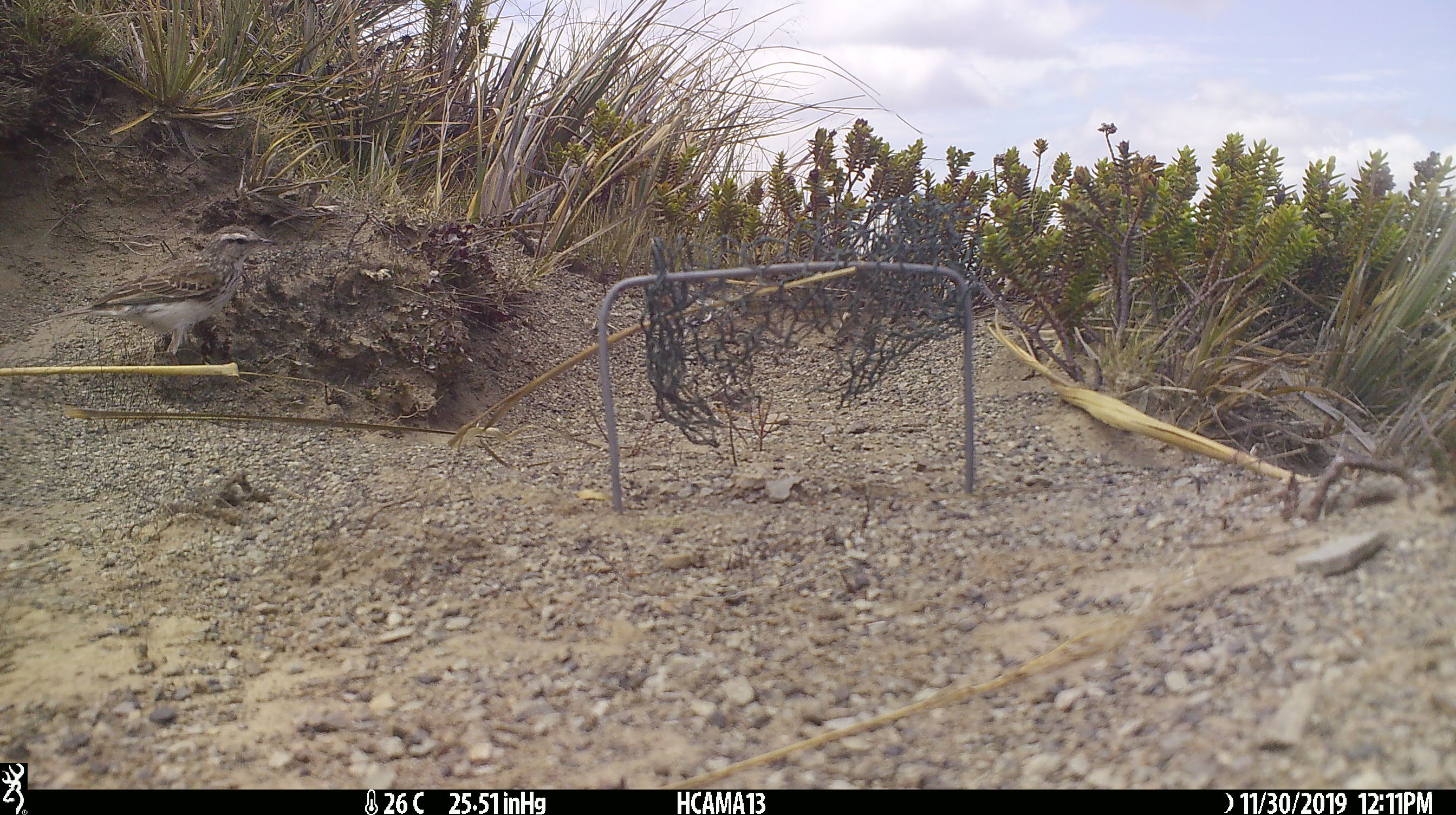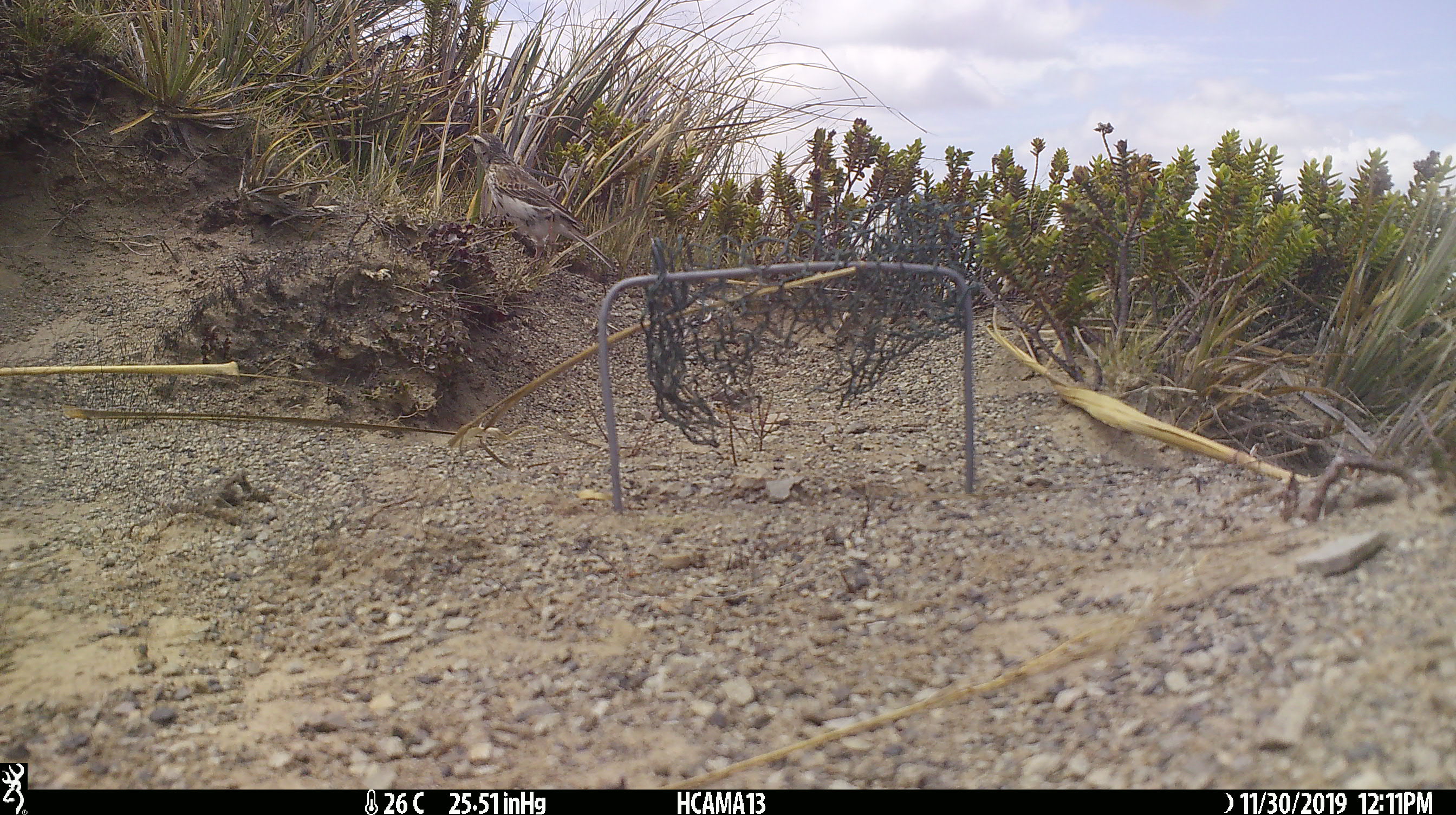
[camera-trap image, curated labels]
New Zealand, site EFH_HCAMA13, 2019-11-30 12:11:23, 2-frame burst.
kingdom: Animalia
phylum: Chordata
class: Aves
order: Passeriformes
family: Motacillidae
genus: Anthus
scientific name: Anthus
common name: pipit